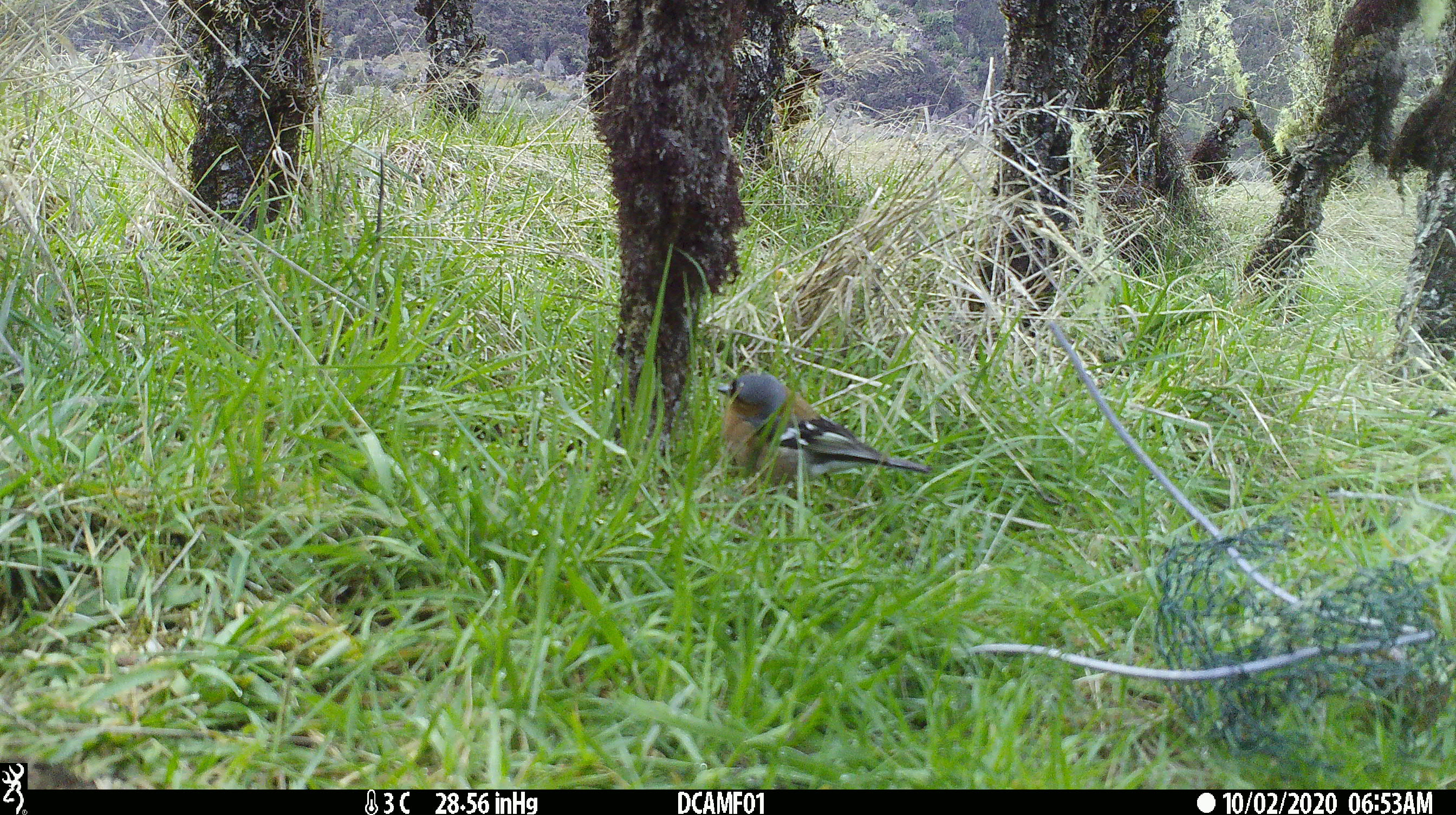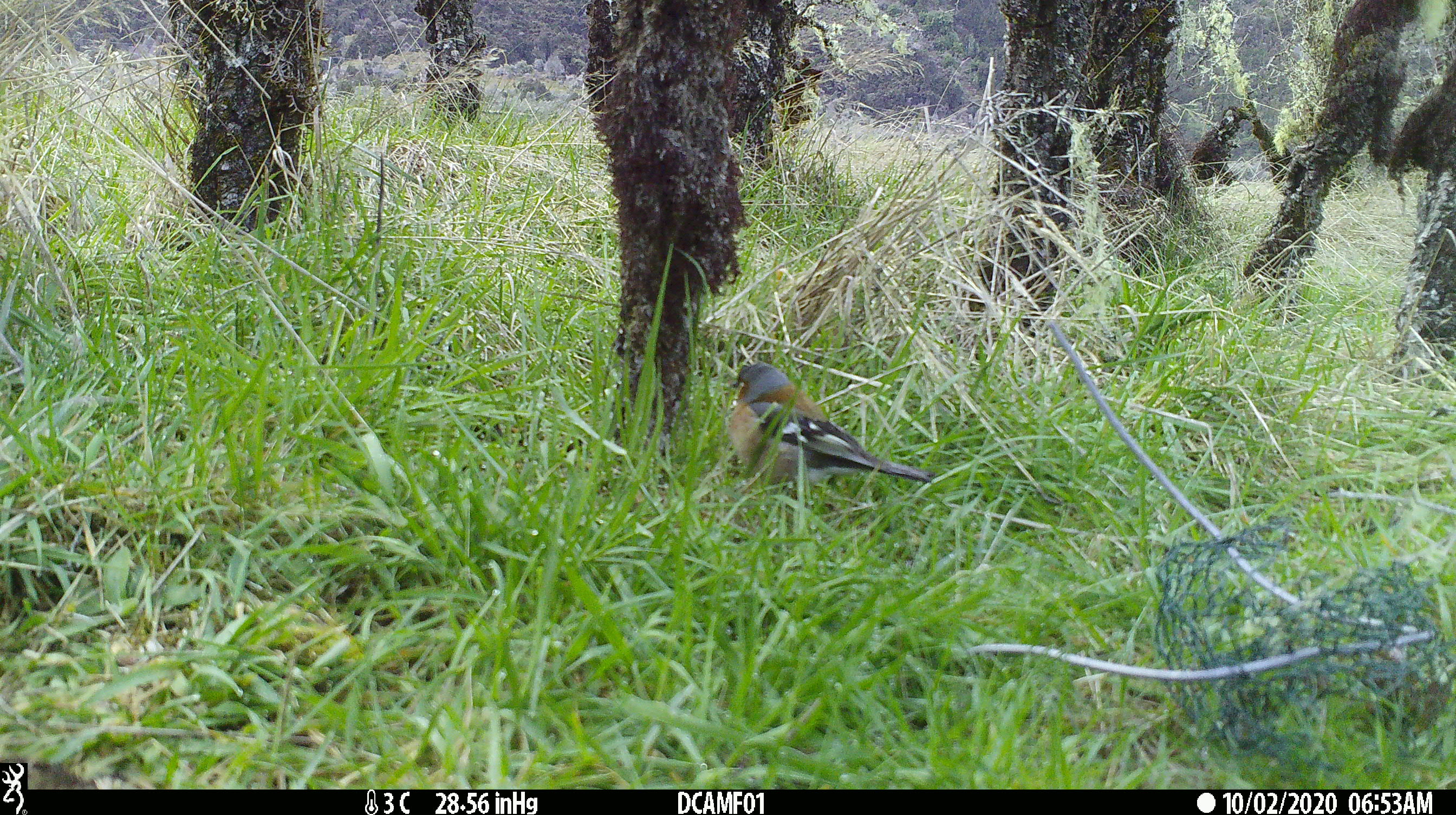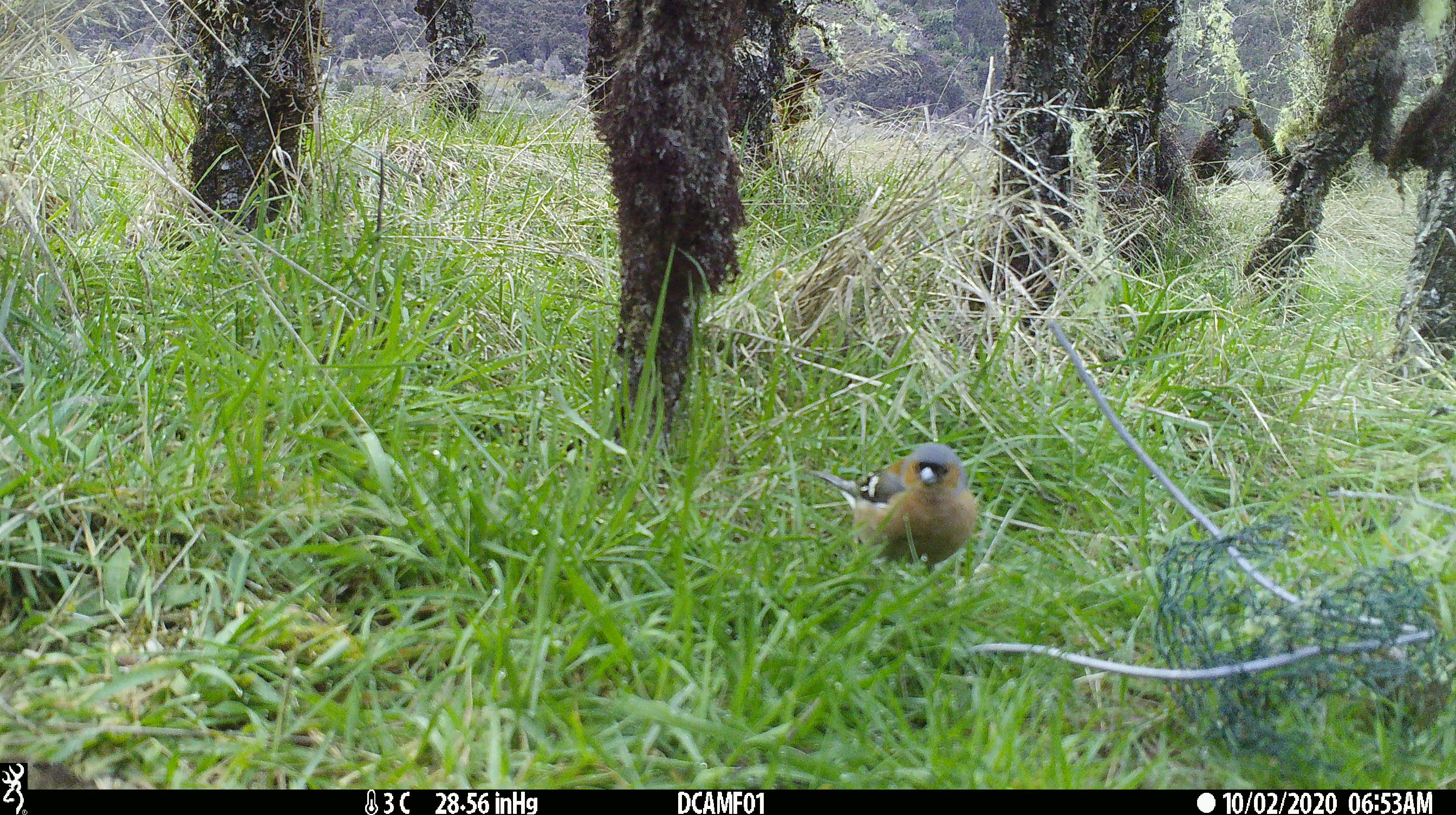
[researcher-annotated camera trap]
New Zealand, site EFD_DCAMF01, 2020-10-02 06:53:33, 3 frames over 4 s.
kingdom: Animalia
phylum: Chordata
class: Aves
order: Passeriformes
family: Fringillidae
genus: Fringilla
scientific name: Fringilla coelebs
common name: common chaffinch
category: chaffinch